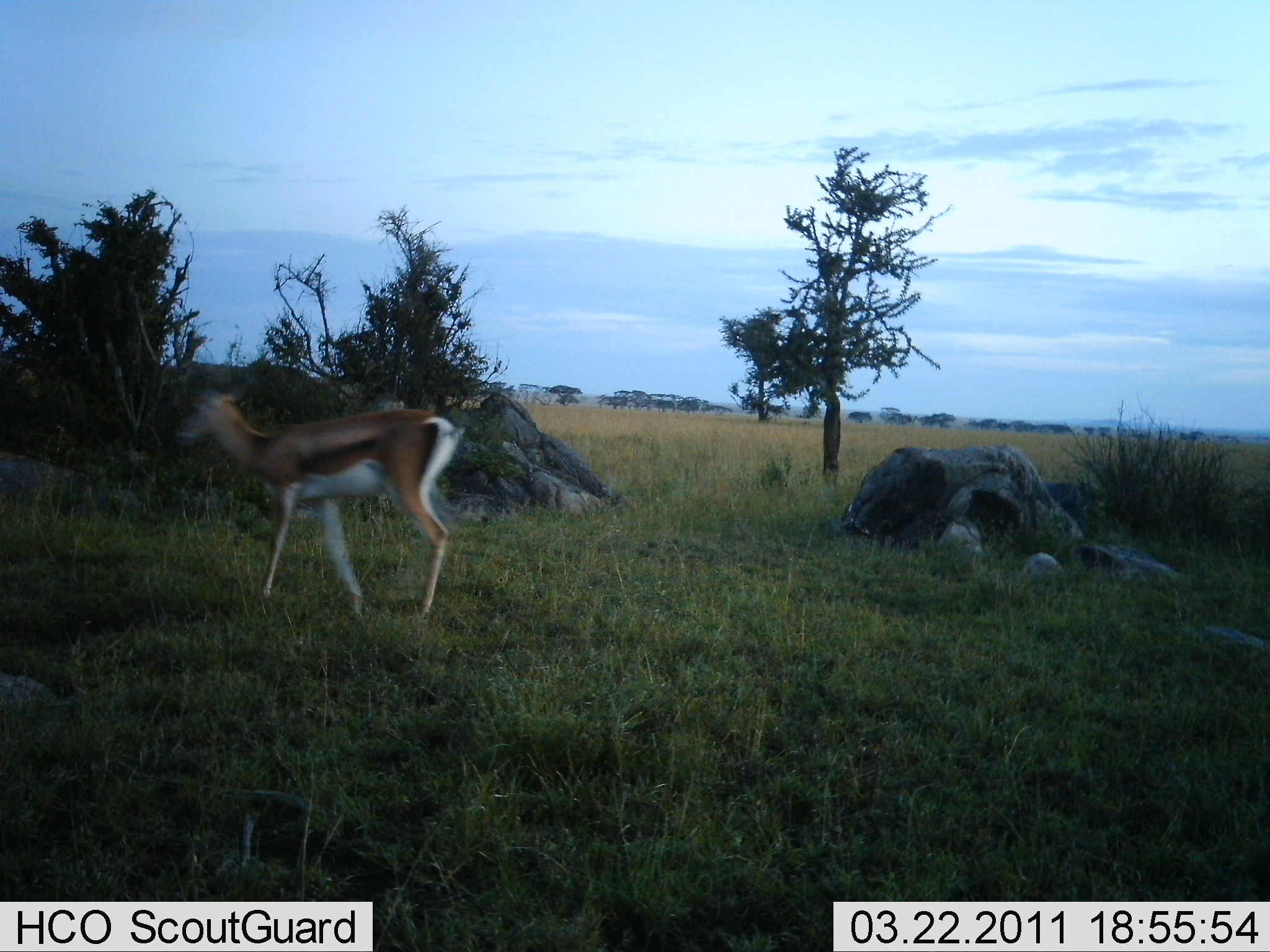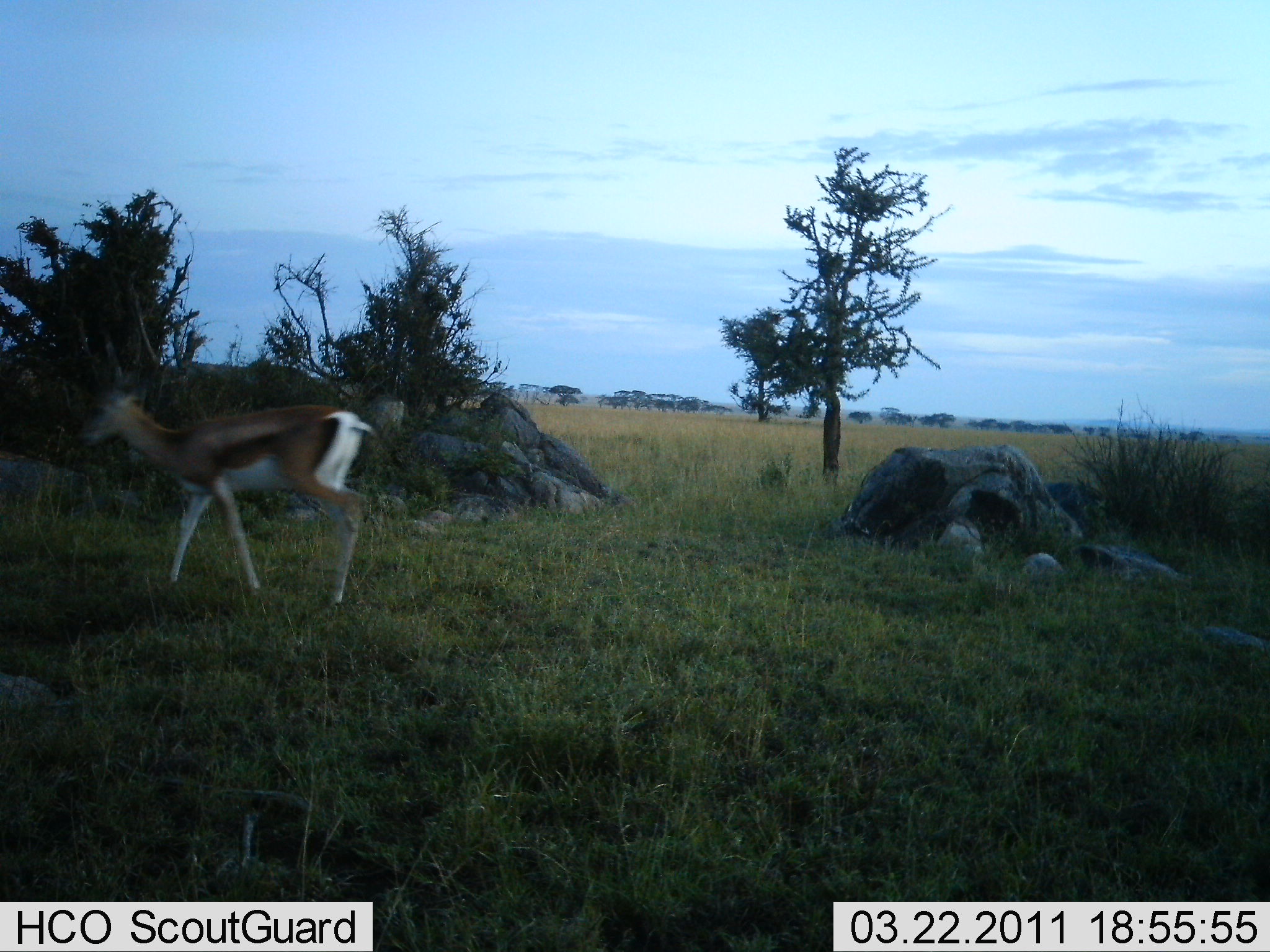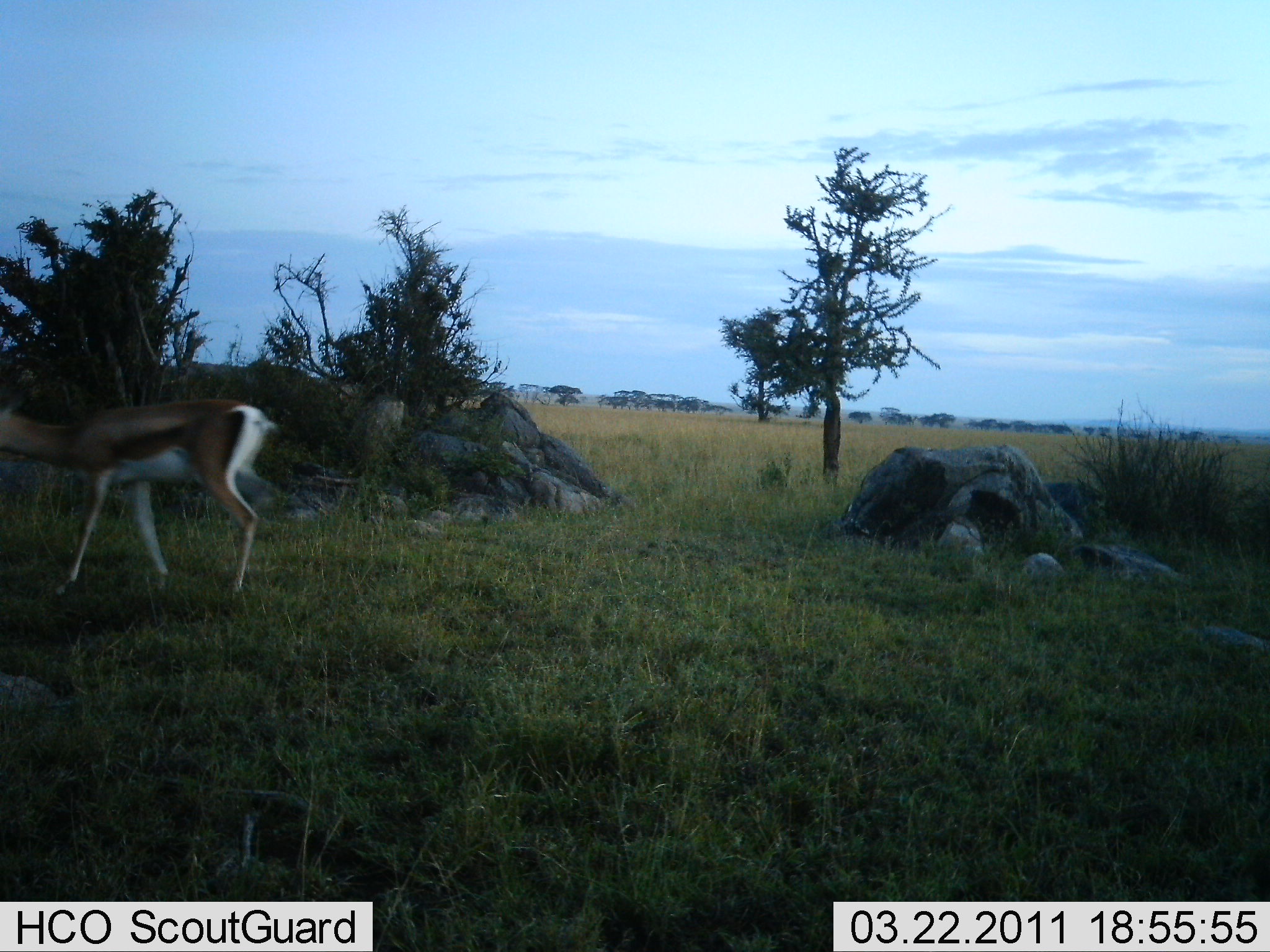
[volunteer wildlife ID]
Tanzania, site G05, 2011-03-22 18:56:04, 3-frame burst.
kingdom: Animalia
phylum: Chordata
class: Mammalia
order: Artiodactyla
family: Bovidae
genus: Eudorcas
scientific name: Eudorcas thomsonii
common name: thomson's gazelle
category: gazellethomsons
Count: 1.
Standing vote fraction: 15%.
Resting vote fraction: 0%.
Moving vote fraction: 92%.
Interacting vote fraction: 0%.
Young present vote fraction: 0%.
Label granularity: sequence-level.